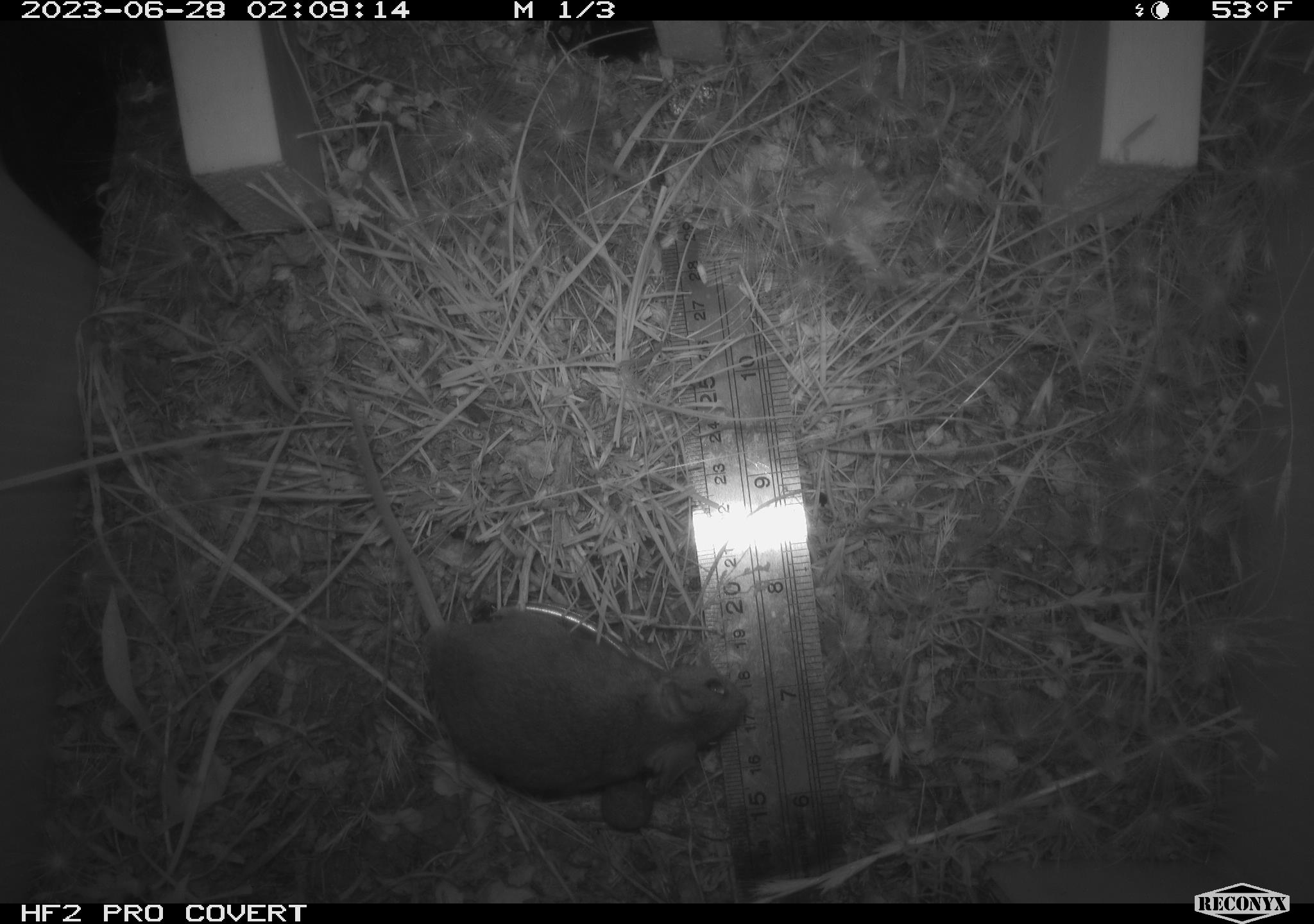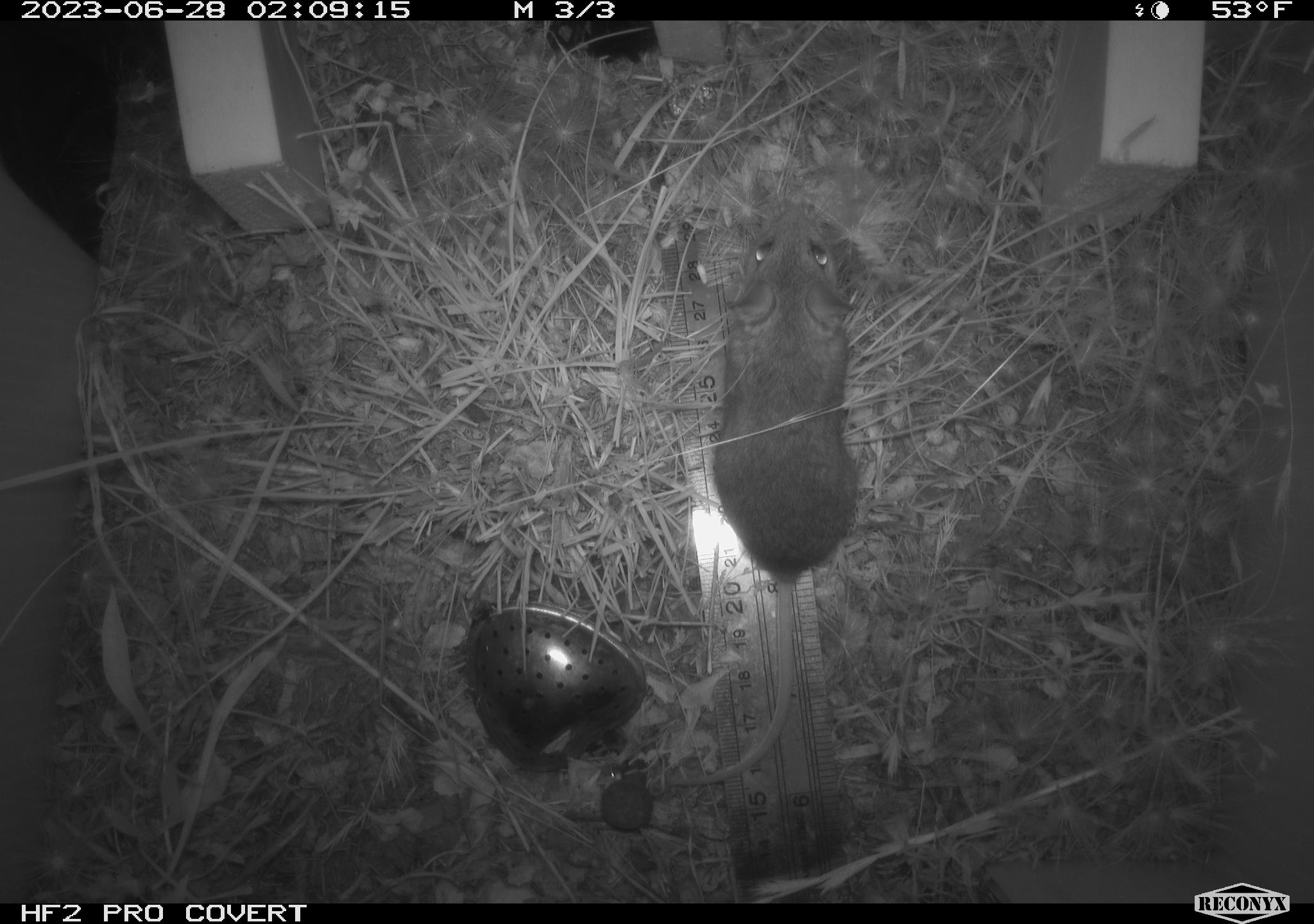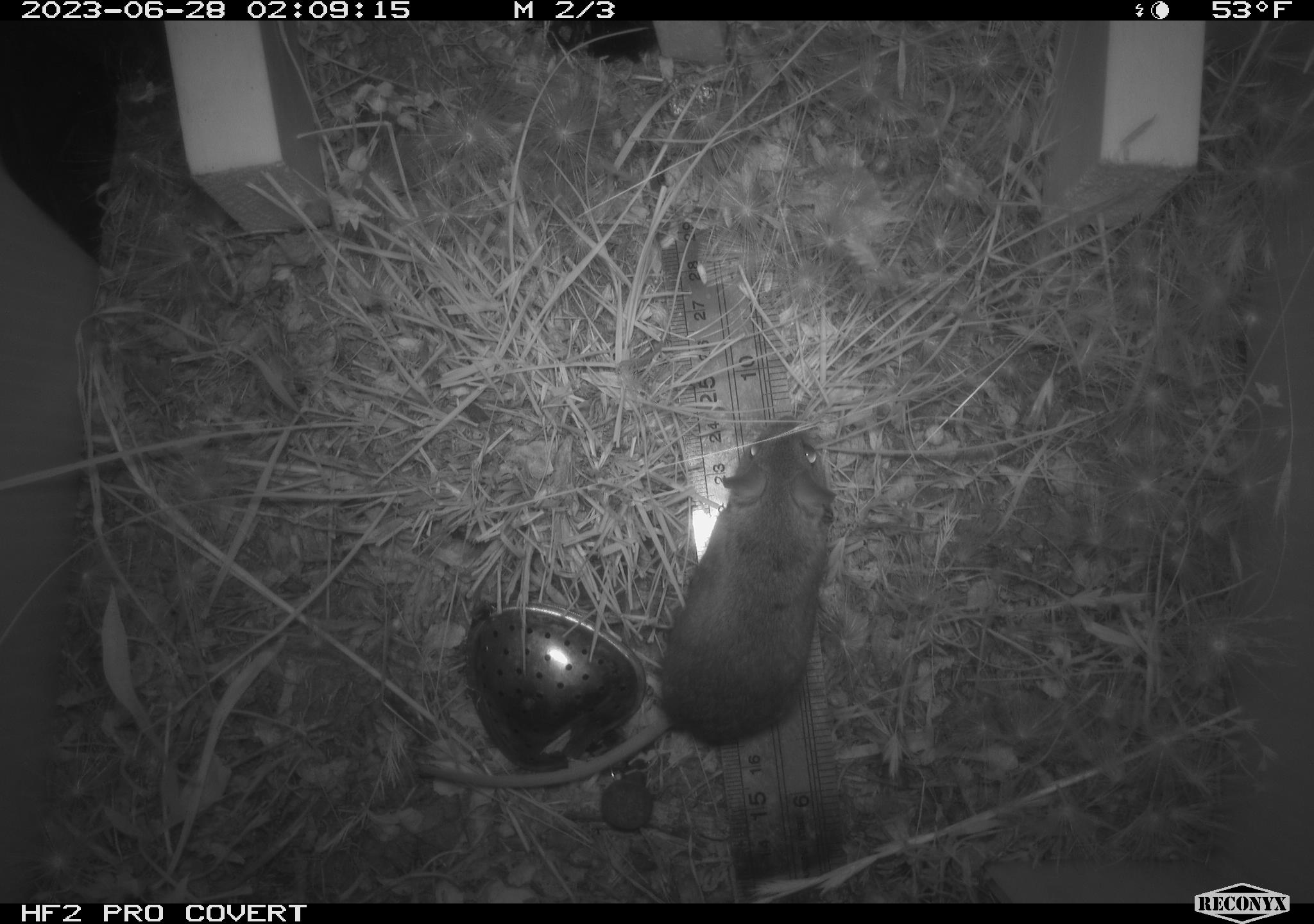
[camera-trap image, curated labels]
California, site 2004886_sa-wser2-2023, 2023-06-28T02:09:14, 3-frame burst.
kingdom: Animalia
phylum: Chordata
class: Mammalia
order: Rodentia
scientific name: Rodentia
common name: mouse species